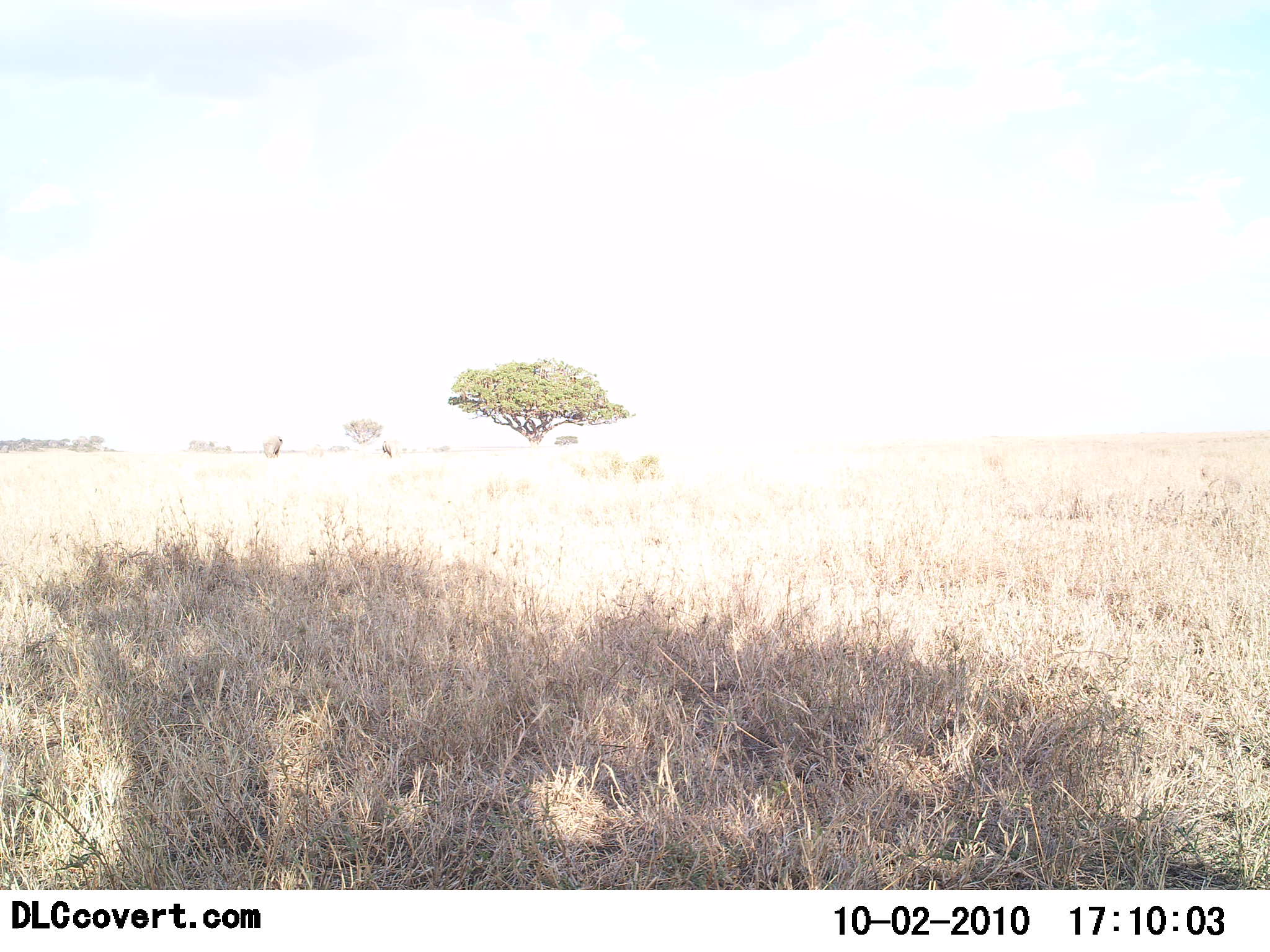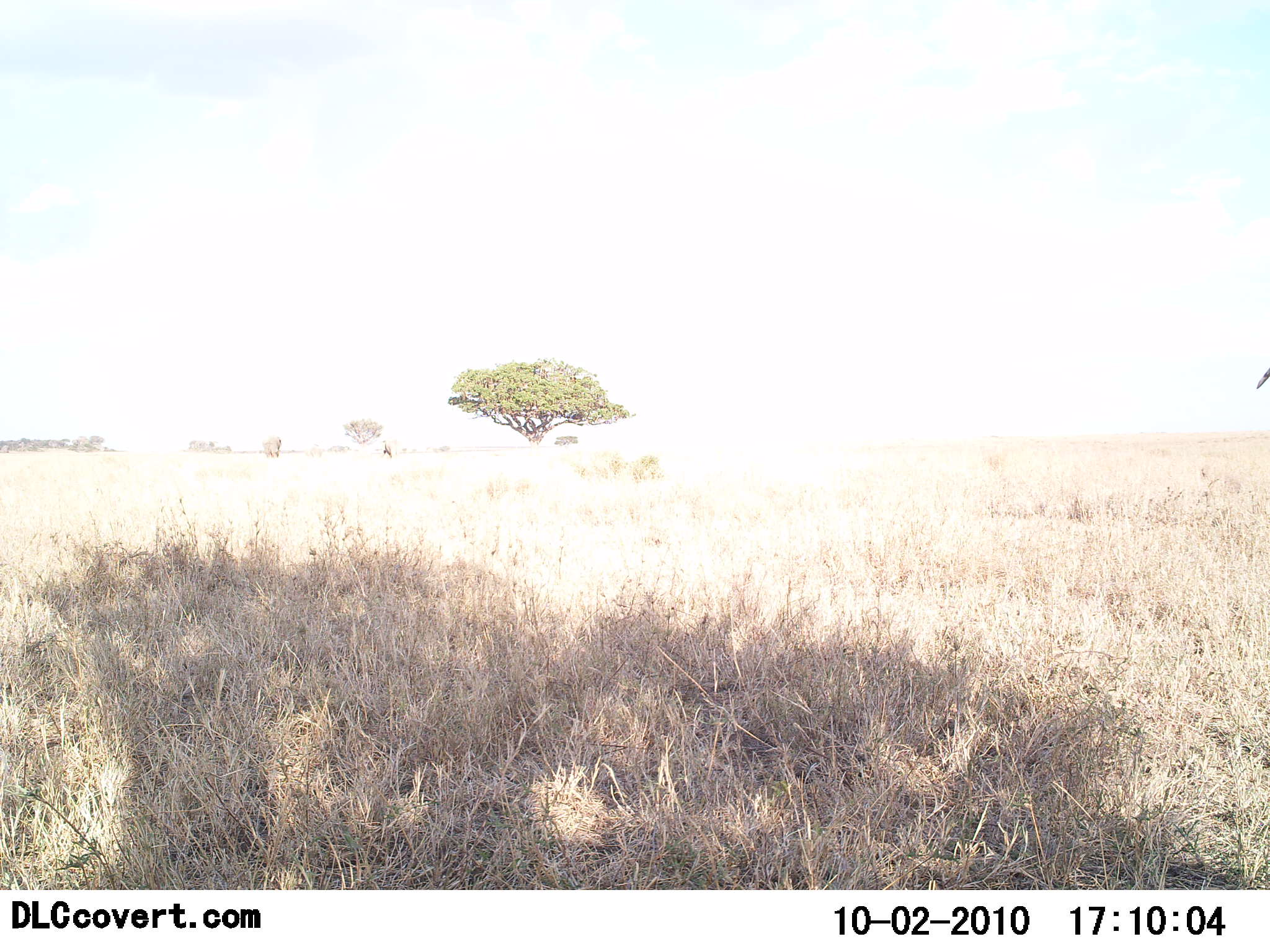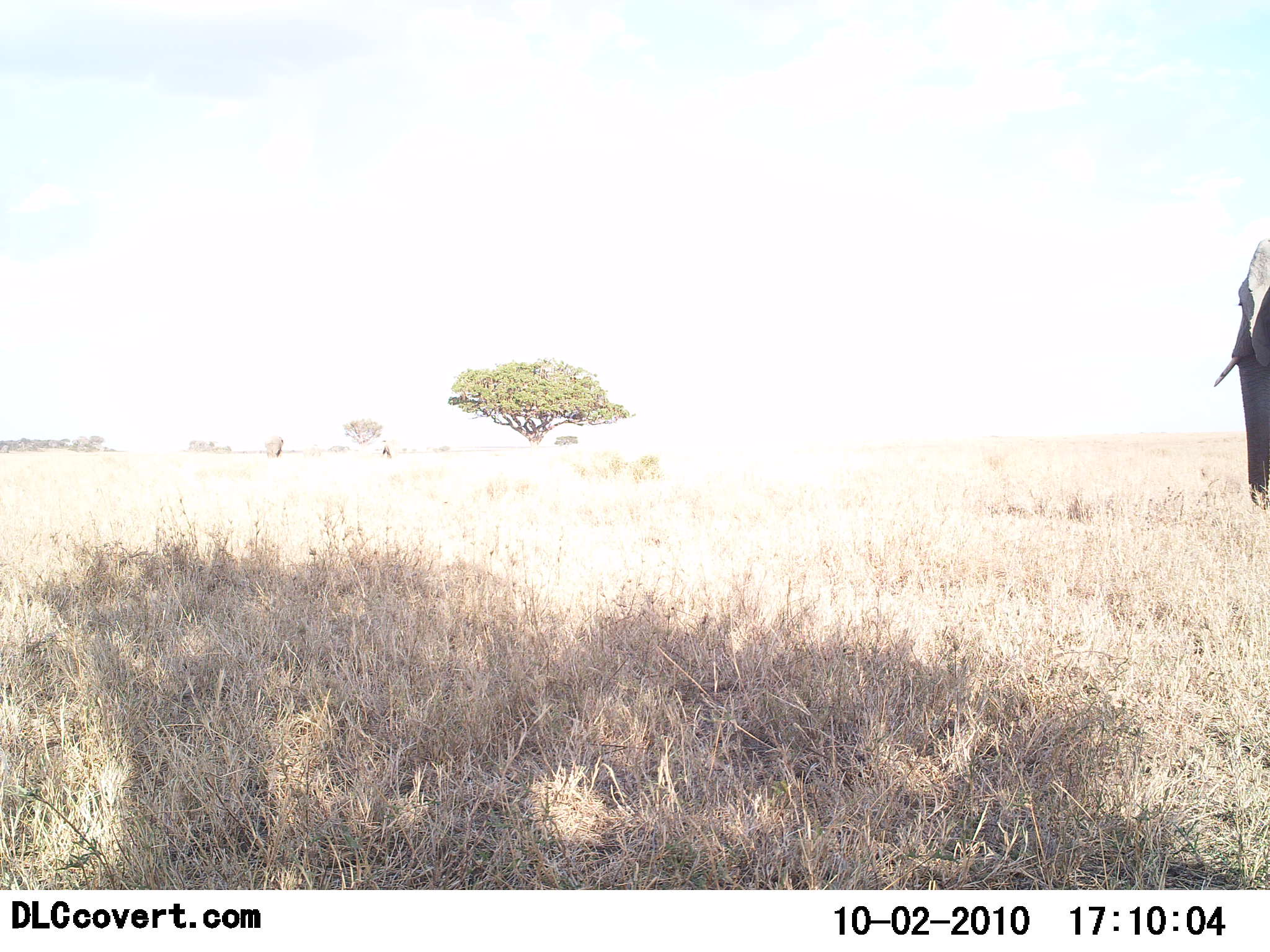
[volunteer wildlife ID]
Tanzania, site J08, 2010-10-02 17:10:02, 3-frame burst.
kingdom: Animalia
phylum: Chordata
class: Mammalia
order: Proboscidea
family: Elephantidae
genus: Loxodonta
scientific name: Loxodonta africana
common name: african bush elephant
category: elephant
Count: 1.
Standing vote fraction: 17%.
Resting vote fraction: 0%.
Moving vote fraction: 83%.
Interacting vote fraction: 0%.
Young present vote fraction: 0%.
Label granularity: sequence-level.